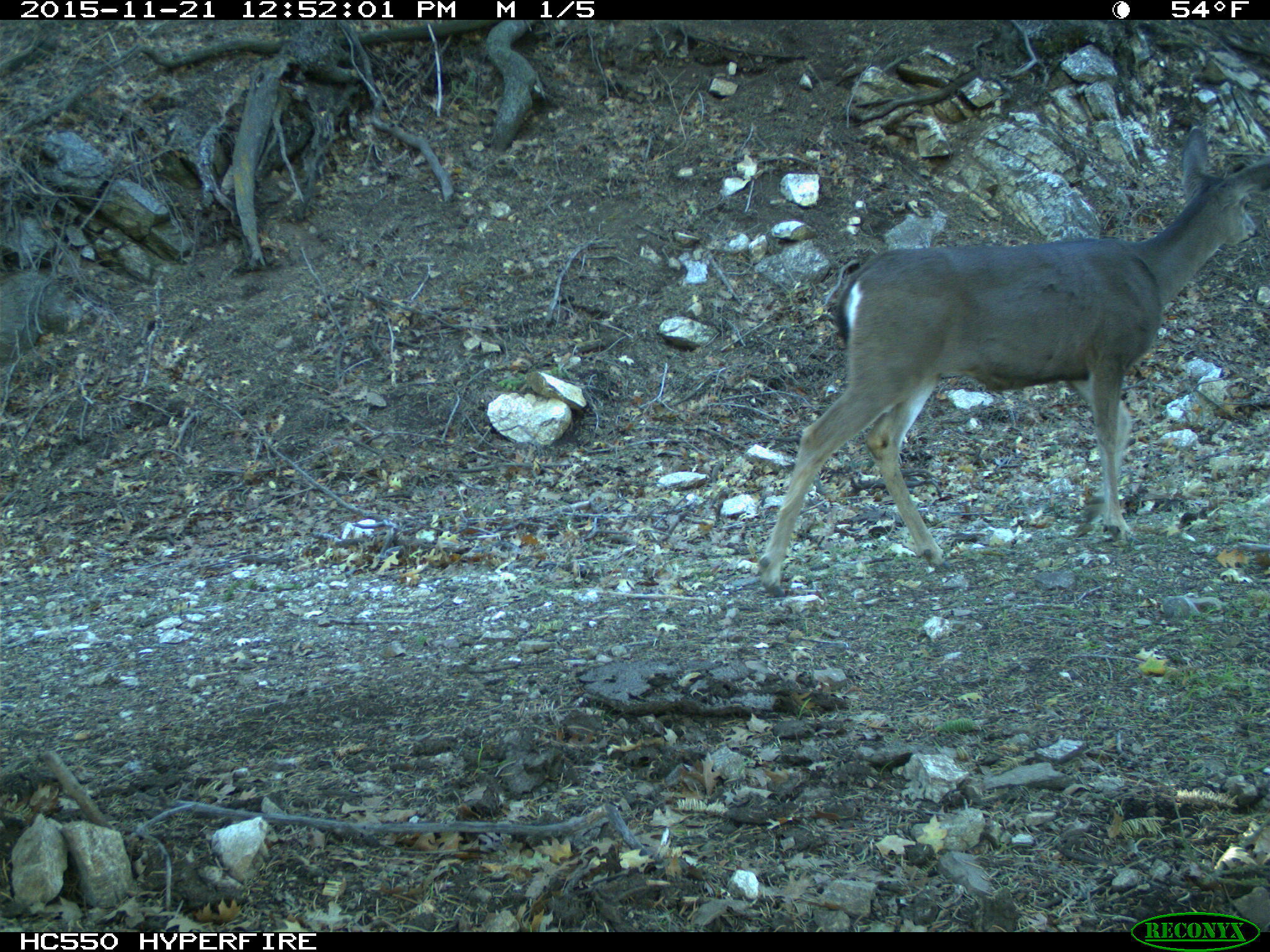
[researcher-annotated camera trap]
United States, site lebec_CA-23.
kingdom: Animalia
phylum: Chordata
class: Mammalia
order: Artiodactyla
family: Cervidae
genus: Odocoileus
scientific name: Odocoileus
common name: deer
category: unidentified deer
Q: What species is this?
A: Unidentified deer (deer) (Odocoileus).